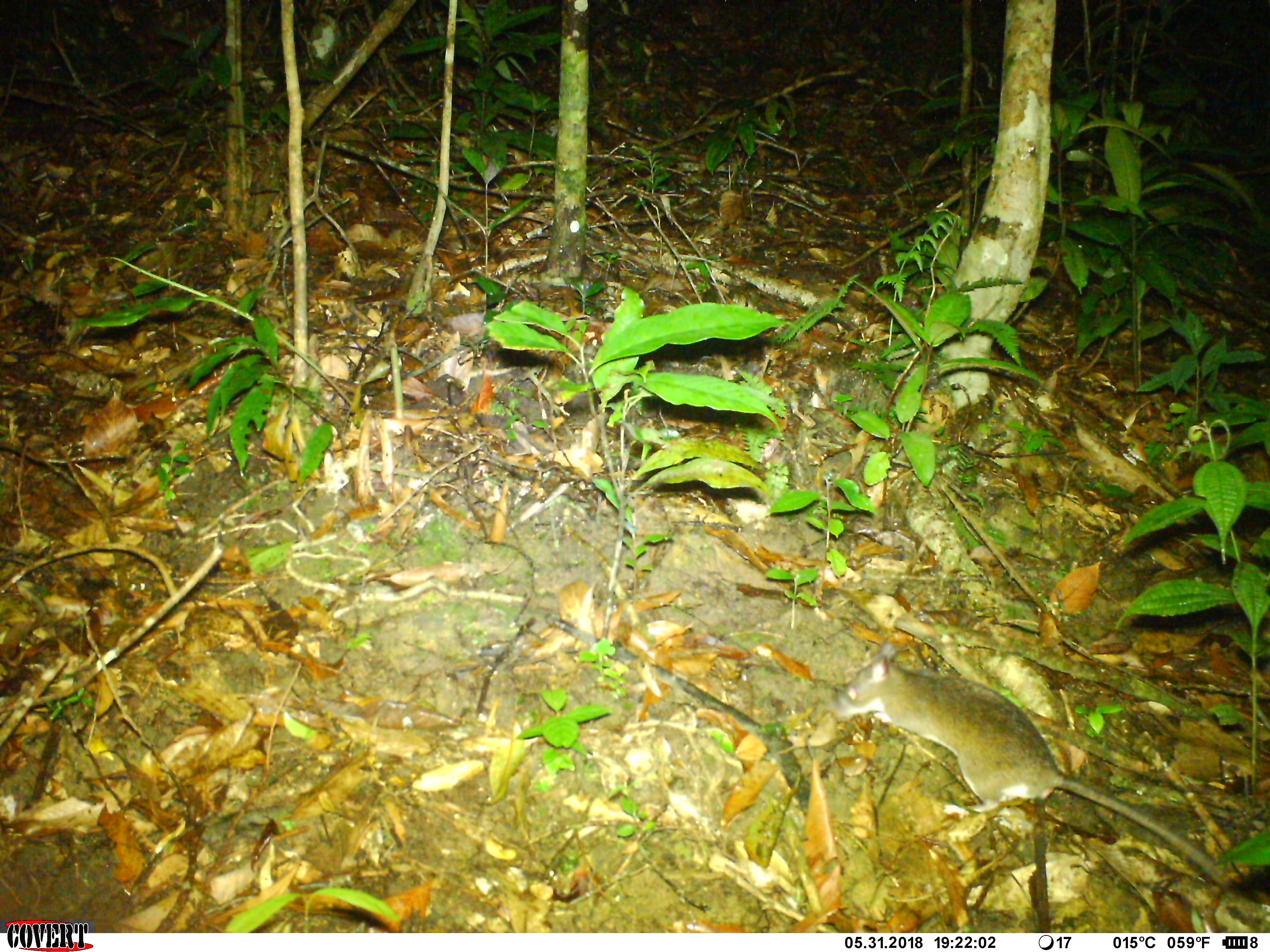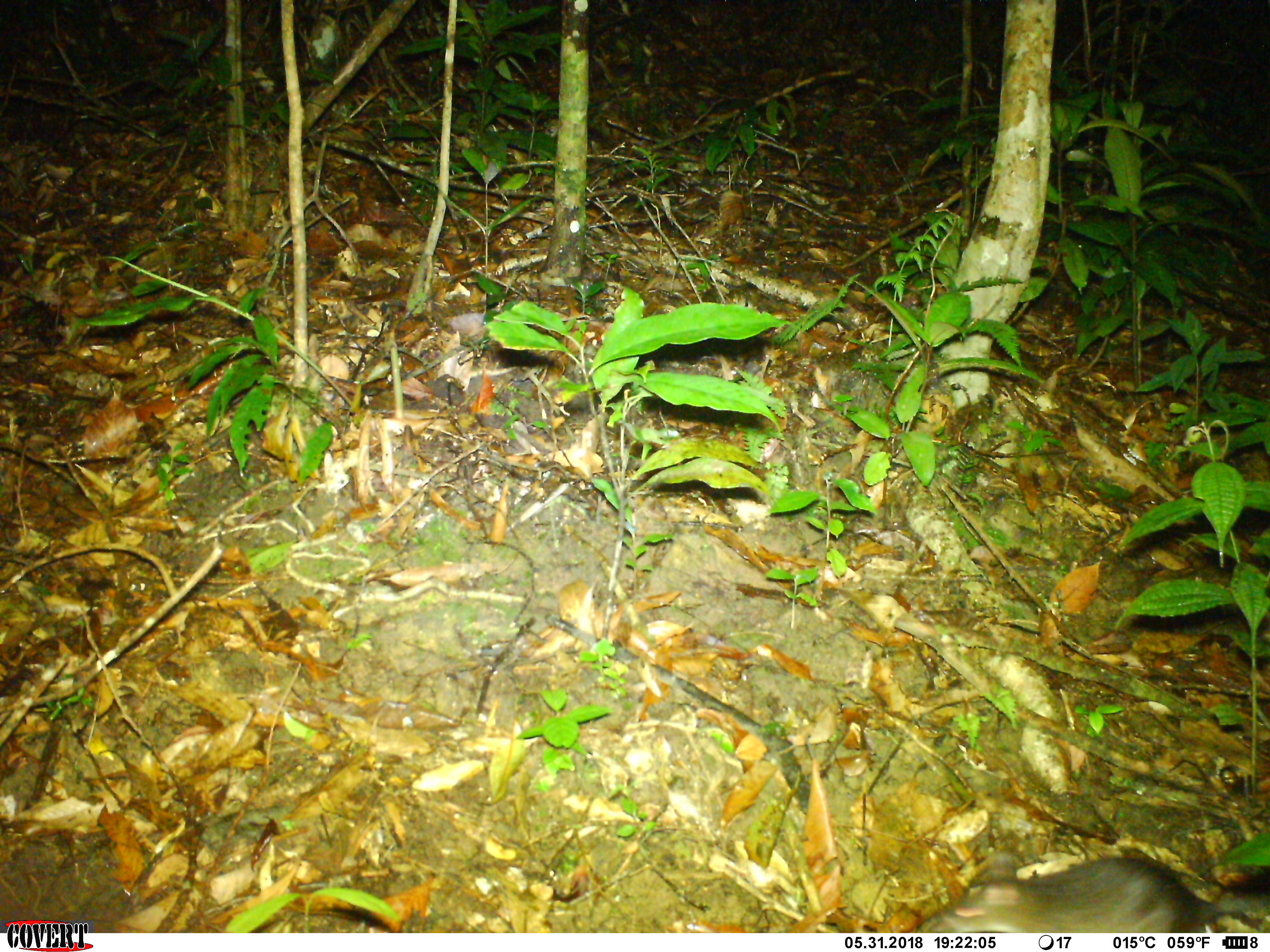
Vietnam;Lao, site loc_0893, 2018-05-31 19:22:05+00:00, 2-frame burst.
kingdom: Animalia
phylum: Chordata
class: Mammalia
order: Rodentia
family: Muridae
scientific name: Muridae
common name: old-world mice and rats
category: unidentified murid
Unidentified murid (old-world mice and rats) (Muridae). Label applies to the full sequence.